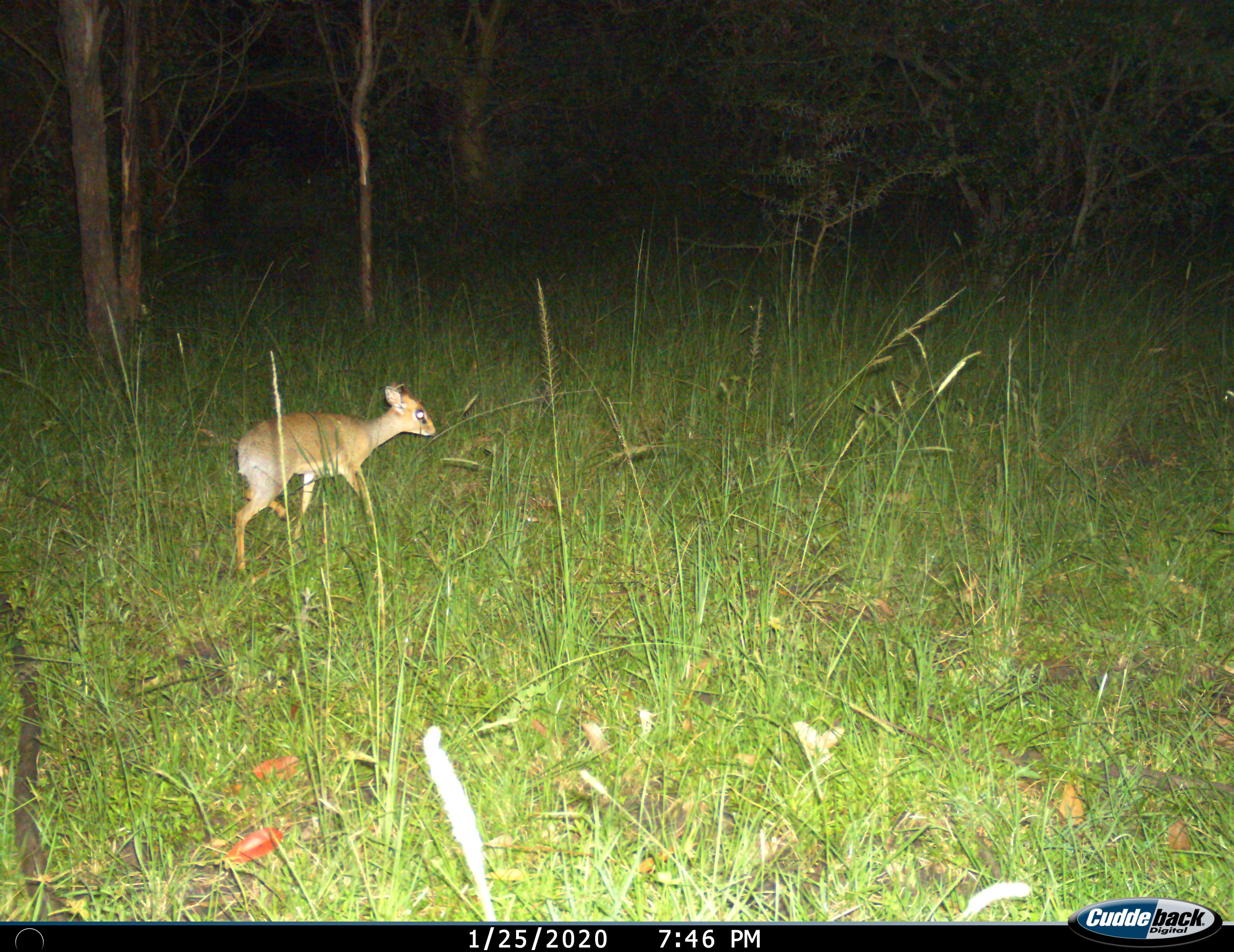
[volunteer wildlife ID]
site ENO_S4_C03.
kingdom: Animalia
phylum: Chordata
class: Mammalia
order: Artiodactyla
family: Bovidae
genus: Madoqua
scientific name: Madoqua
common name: dik-dik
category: dikdik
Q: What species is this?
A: Dikdik (dik-dik) (Madoqua).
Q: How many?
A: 1.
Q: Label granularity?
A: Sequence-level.